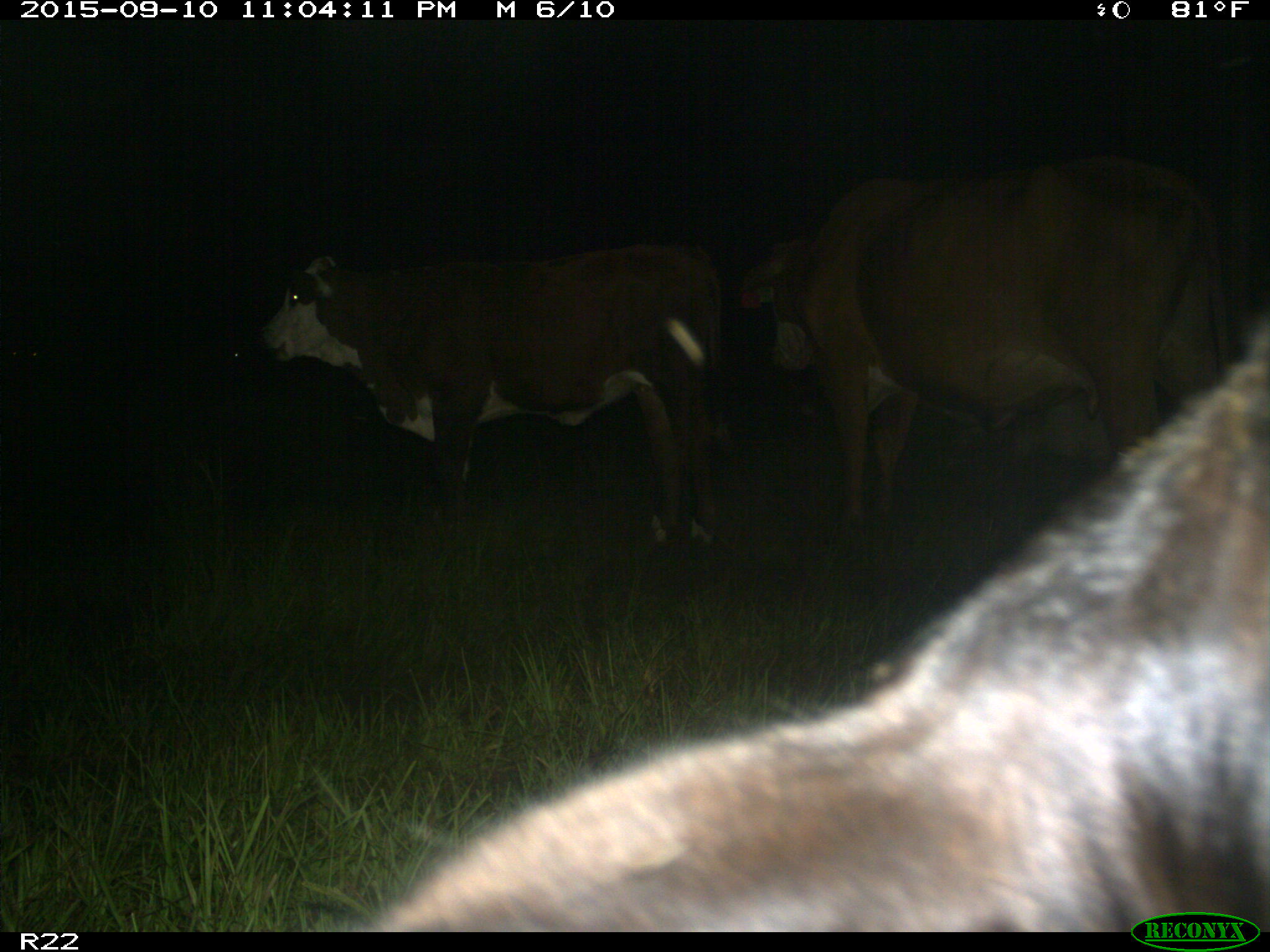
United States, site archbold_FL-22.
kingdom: Animalia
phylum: Chordata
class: Mammalia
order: Artiodactyla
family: Bovidae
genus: Bos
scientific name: Bos taurus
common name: domestic cow